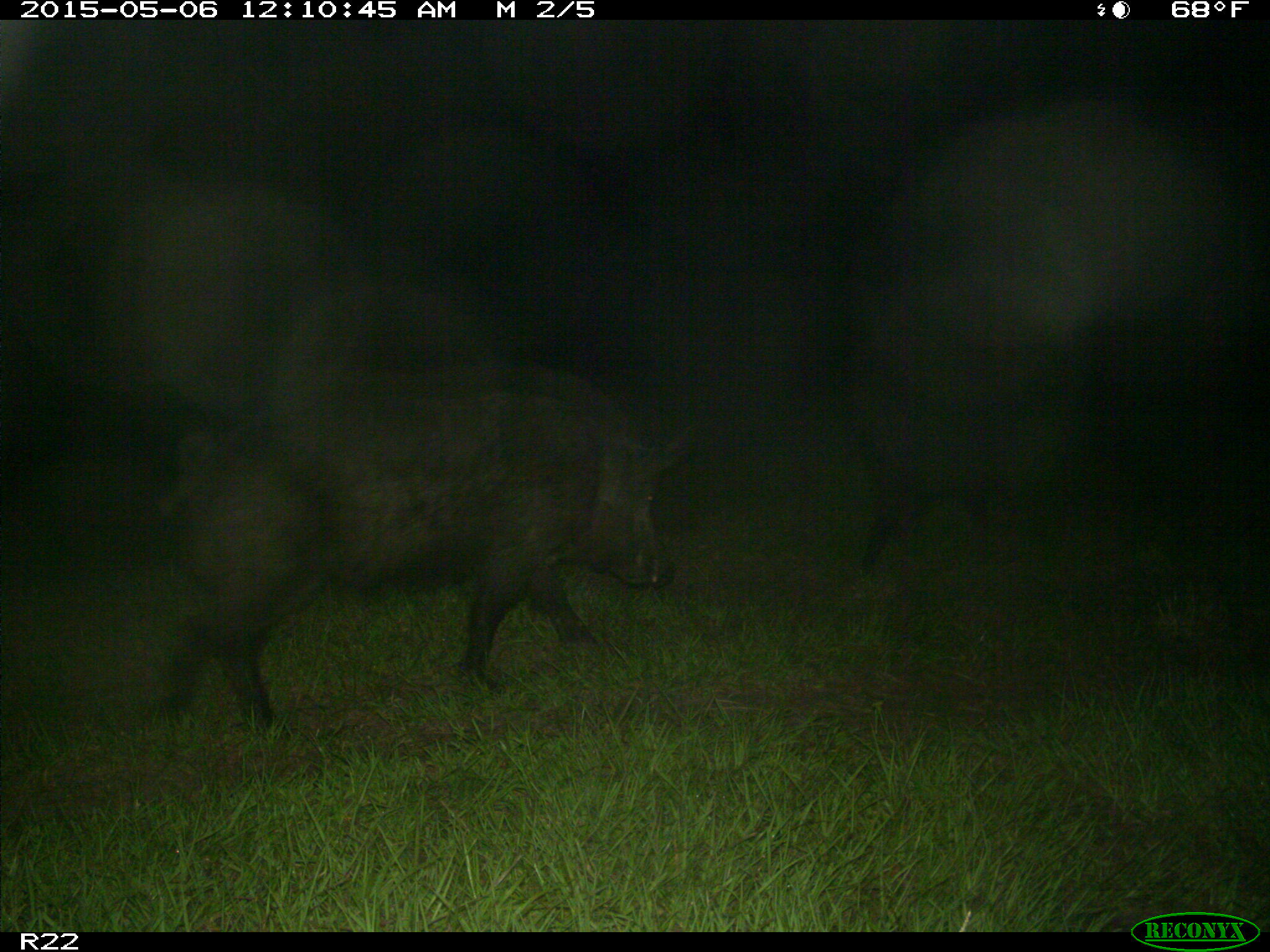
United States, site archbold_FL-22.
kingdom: Animalia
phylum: Chordata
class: Mammalia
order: Artiodactyla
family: Suidae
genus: Sus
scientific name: Sus scrofa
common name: wild boar